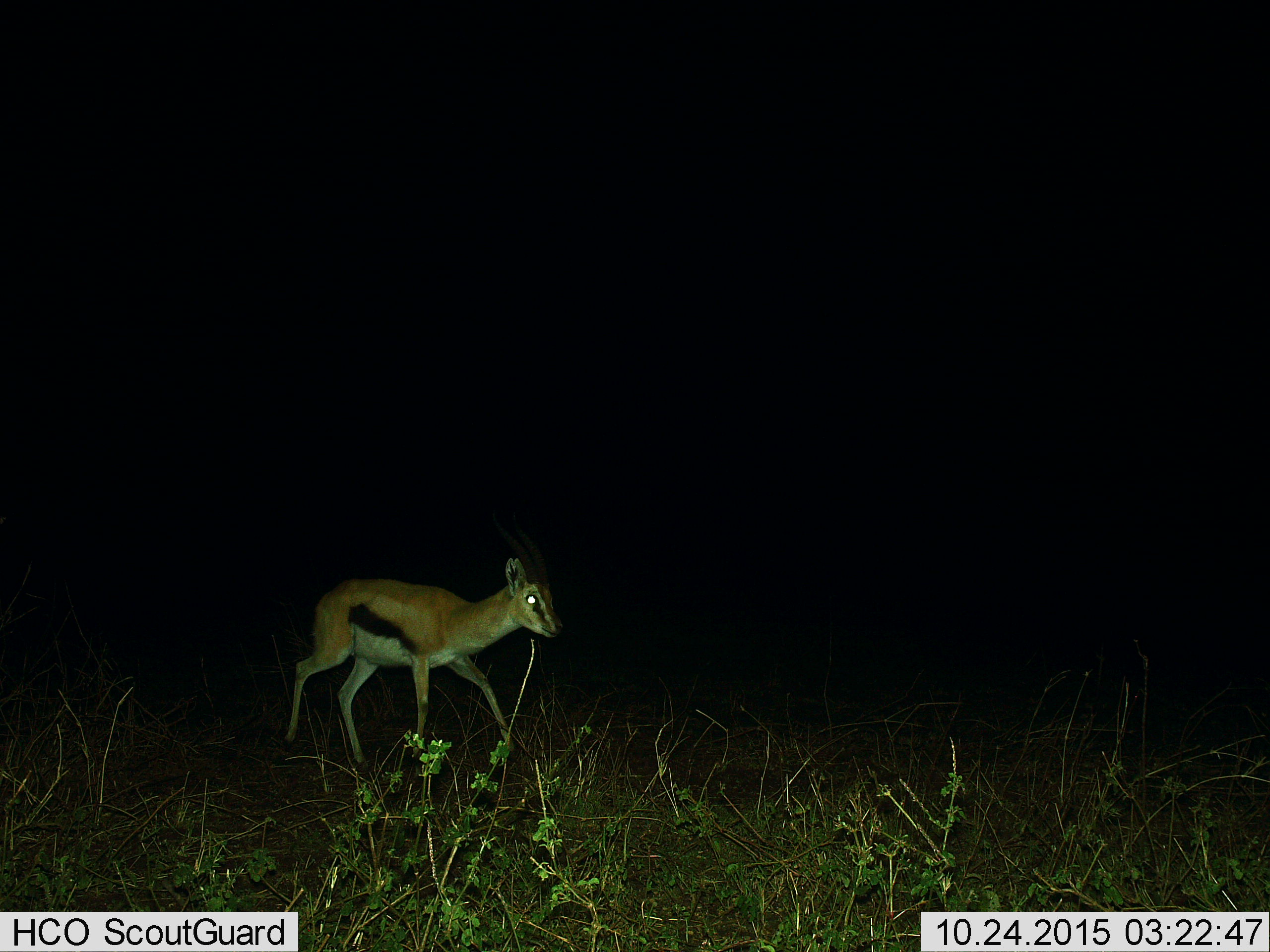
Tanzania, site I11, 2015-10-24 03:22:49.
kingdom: Animalia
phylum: Chordata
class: Mammalia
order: Artiodactyla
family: Bovidae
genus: Eudorcas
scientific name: Eudorcas thomsonii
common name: thomson's gazelle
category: gazellethomsons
Gazellethomsons (thomson's gazelle) (Eudorcas thomsonii), count 1. Behavior (volunteer vote fractions): standing 10%, resting 0%, moving 90%, interacting 0%. Young present (vote fraction): 0%. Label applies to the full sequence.